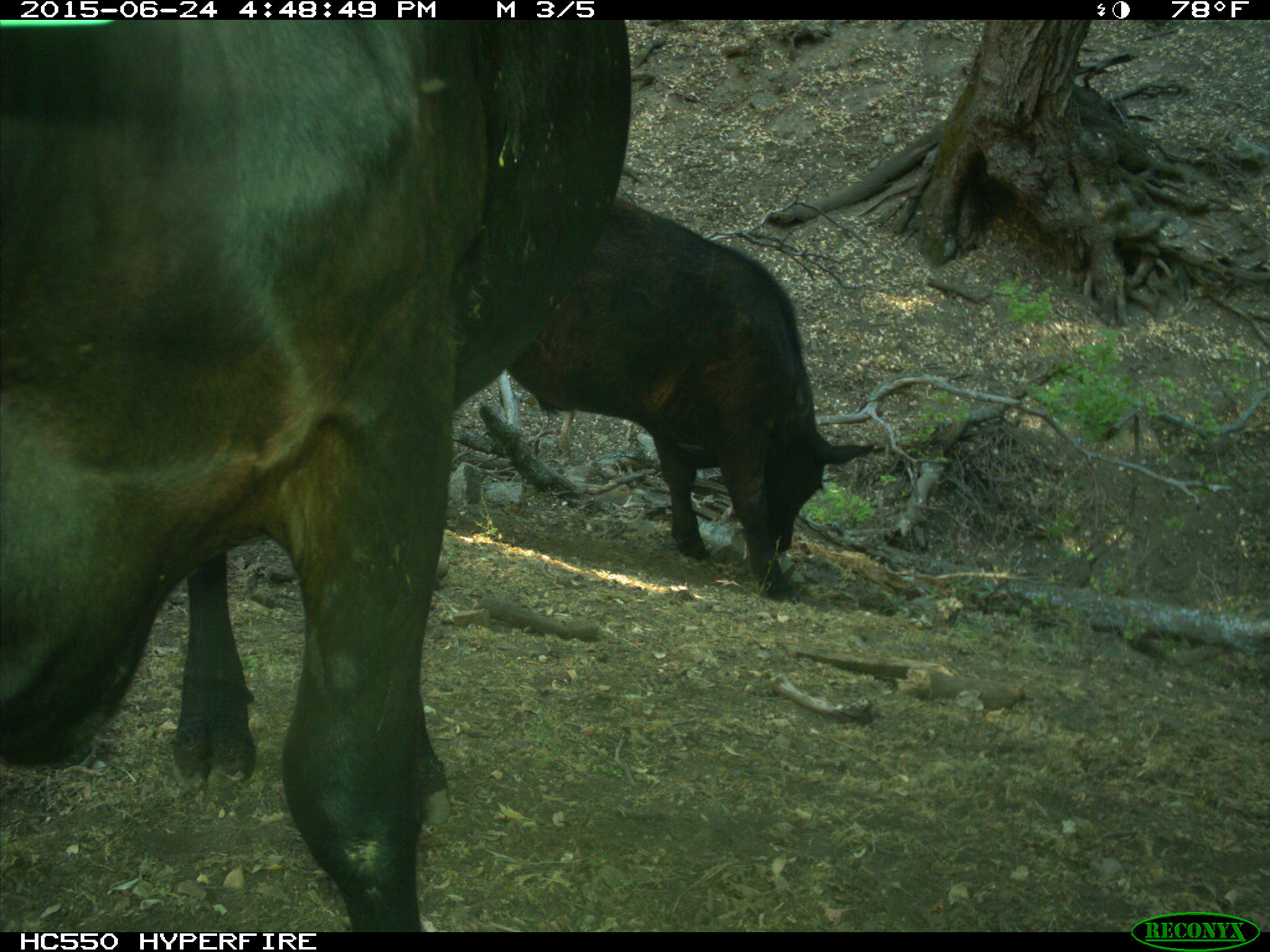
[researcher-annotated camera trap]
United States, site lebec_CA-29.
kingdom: Animalia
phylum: Chordata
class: Mammalia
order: Artiodactyla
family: Bovidae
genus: Bos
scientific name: Bos taurus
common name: domestic cow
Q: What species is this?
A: Bos taurus (domestic cow).